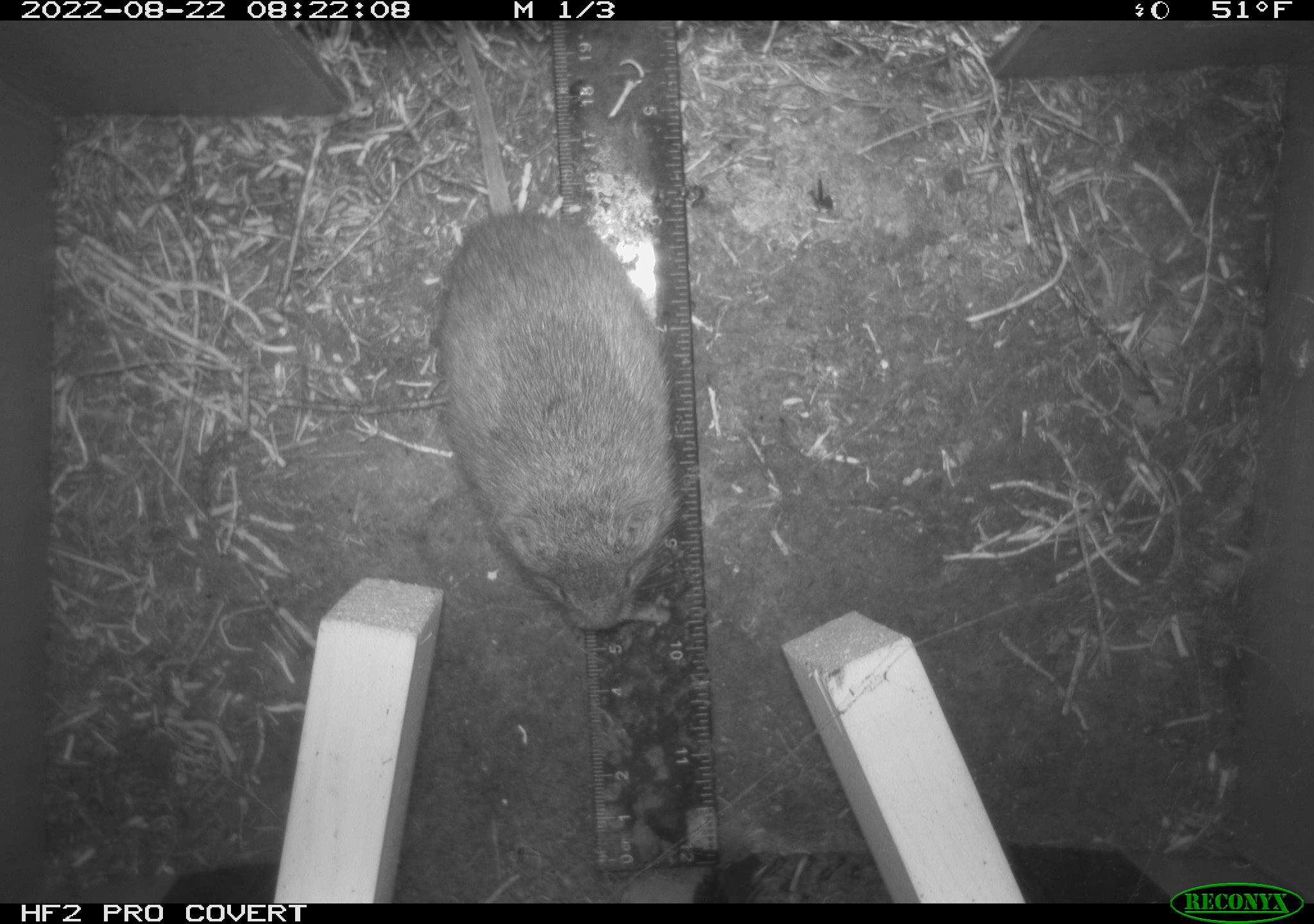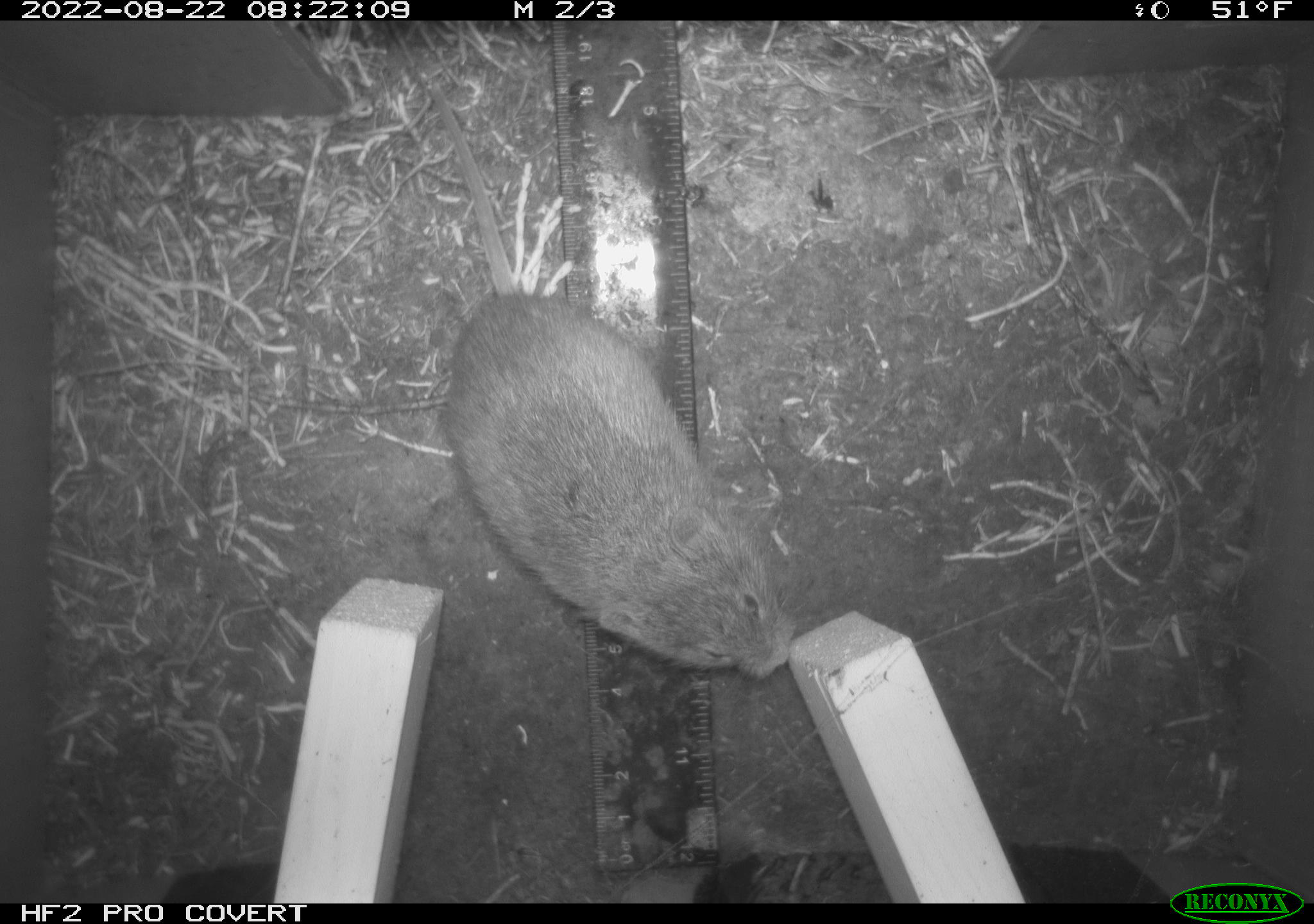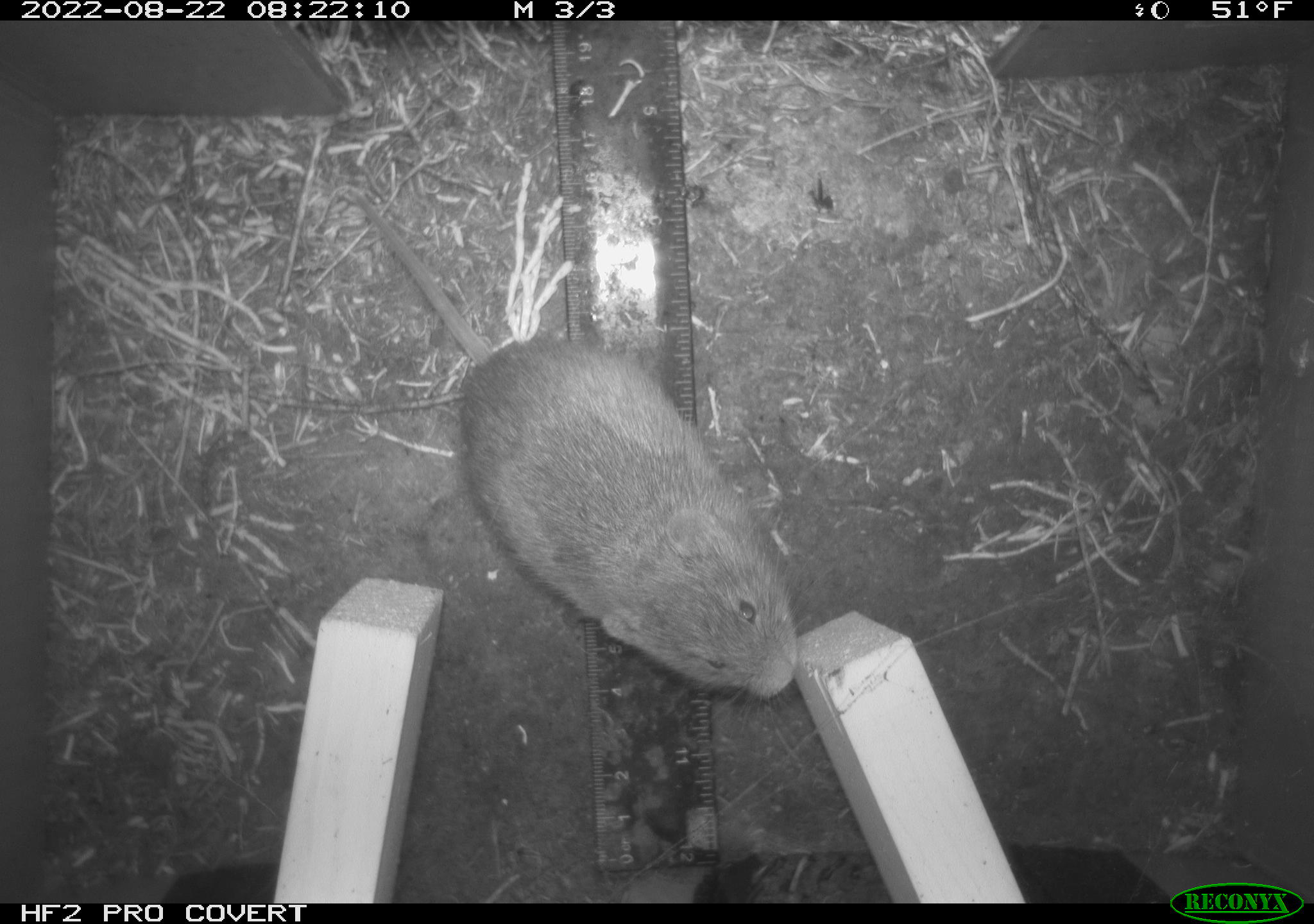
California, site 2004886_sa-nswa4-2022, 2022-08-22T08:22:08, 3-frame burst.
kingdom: Animalia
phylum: Chordata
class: Mammalia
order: Rodentia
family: Cricetidae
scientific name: Cricetidae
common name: hamsters, voles, lemmings, and allies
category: cricetidae family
Cricetidae family (hamsters, voles, lemmings, and allies) (Cricetidae).